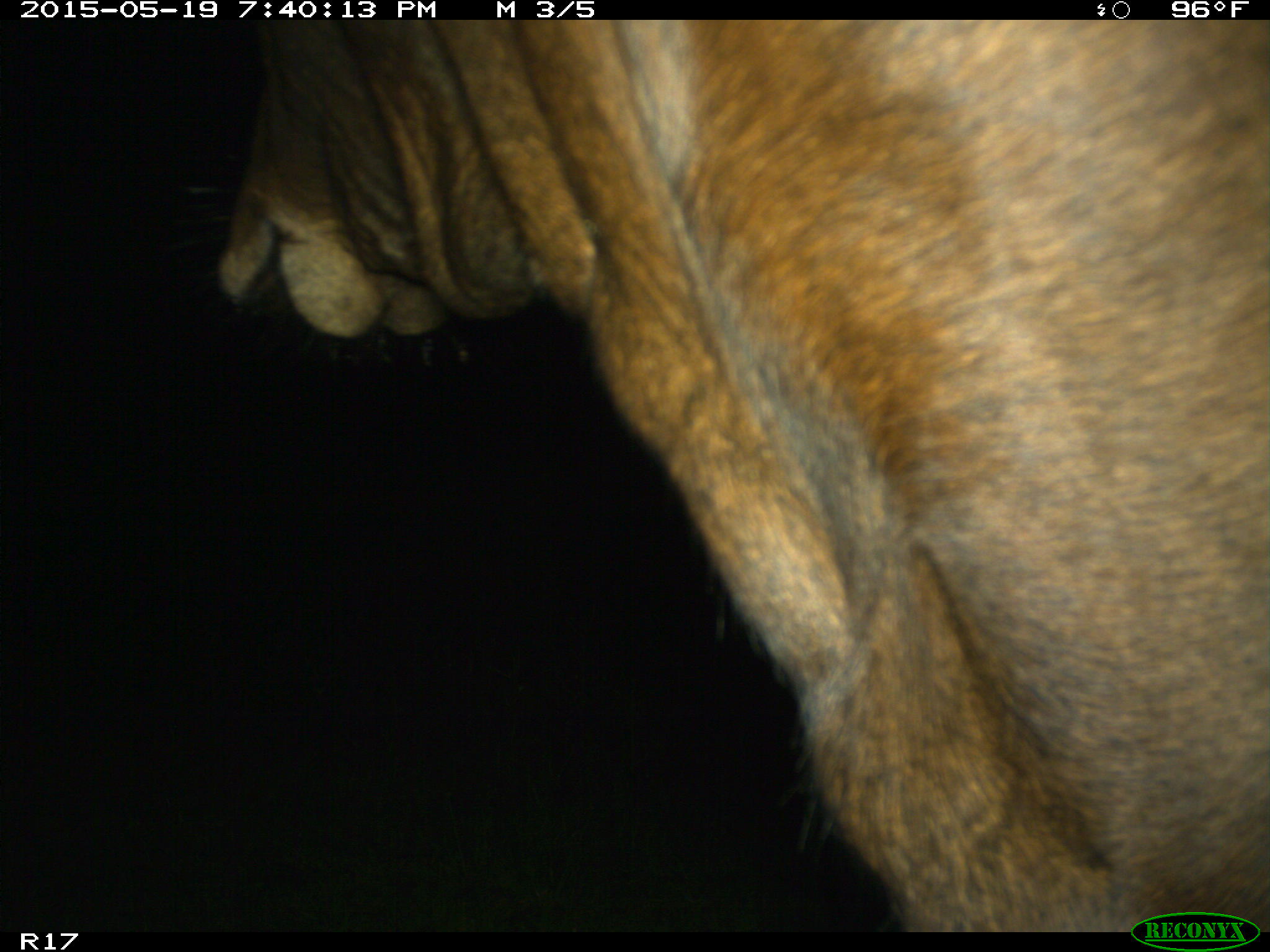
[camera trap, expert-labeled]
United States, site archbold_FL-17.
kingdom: Animalia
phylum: Chordata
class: Mammalia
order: Artiodactyla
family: Bovidae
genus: Bos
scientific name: Bos taurus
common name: domestic cow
Bos taurus (domestic cow).